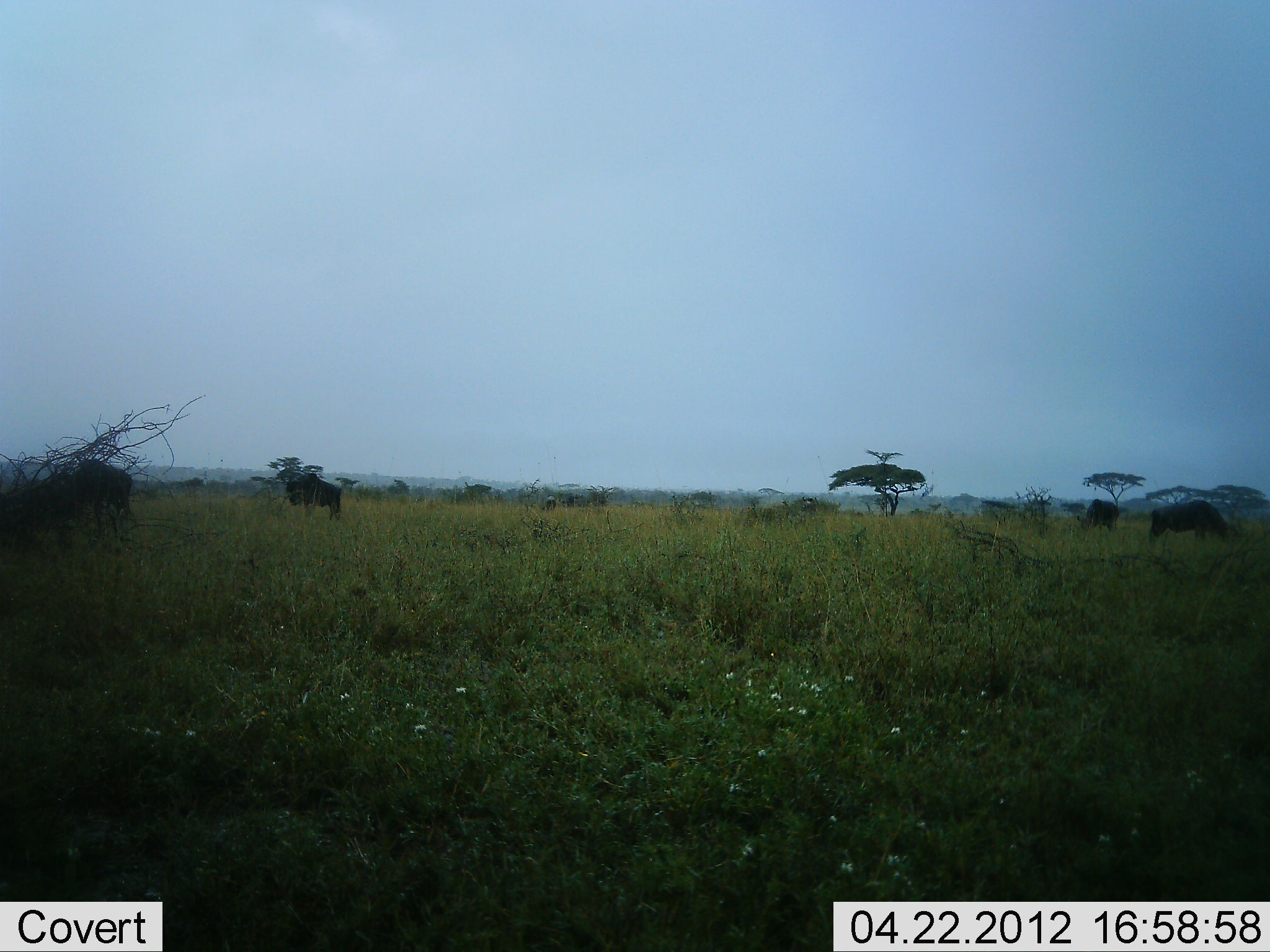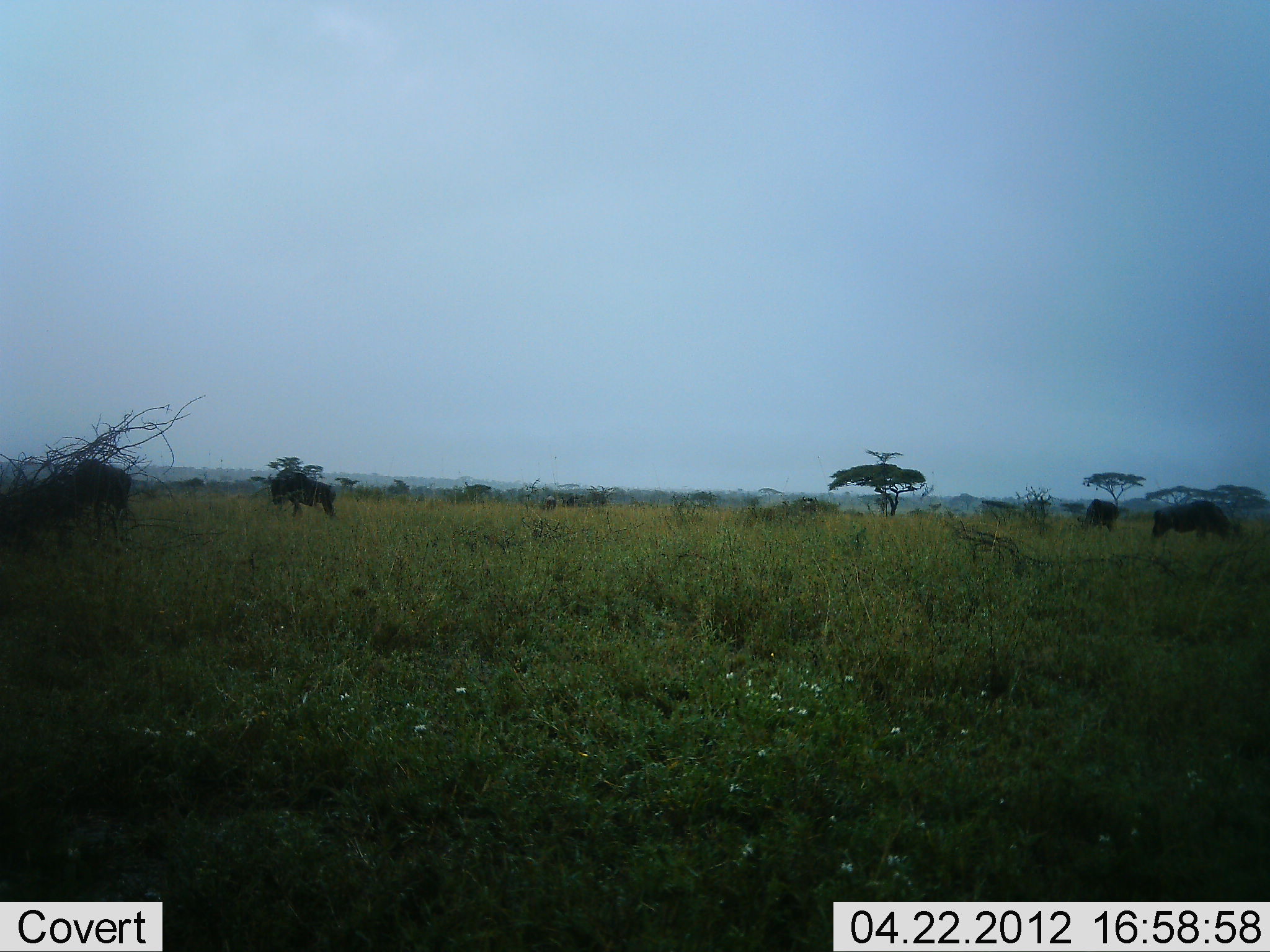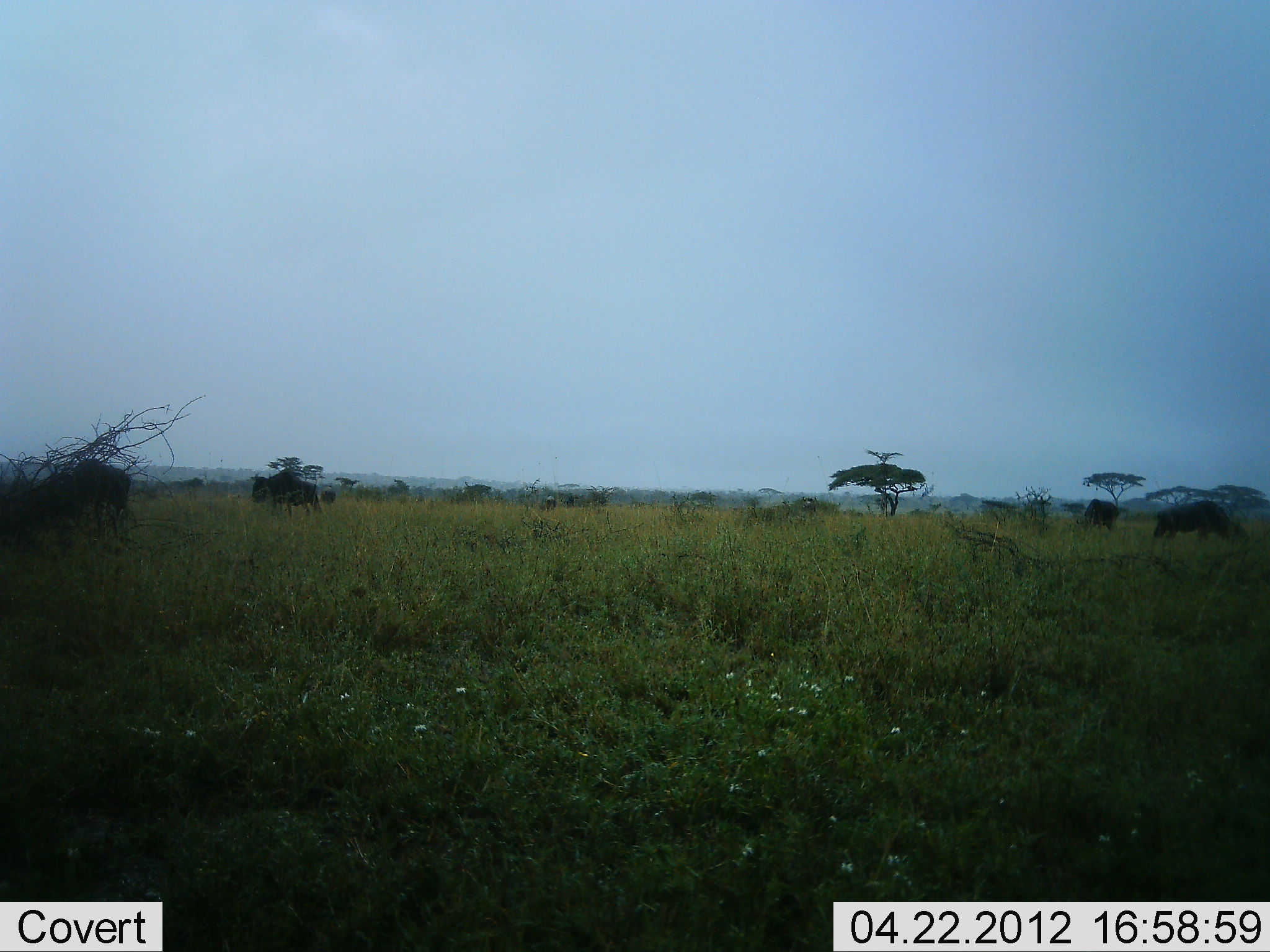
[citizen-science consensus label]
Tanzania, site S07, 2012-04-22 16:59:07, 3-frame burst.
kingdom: Animalia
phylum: Chordata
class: Mammalia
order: Artiodactyla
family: Bovidae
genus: Connochaetes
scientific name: Connochaetes taurinus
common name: blue wildebeest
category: wildebeest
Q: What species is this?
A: Wildebeest (blue wildebeest) (Connochaetes taurinus).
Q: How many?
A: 4.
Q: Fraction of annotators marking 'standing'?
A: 60%.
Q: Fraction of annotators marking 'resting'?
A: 0%.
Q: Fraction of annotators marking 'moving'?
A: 60%.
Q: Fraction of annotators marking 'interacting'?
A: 0%.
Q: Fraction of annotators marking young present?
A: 0%.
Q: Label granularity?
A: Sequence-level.